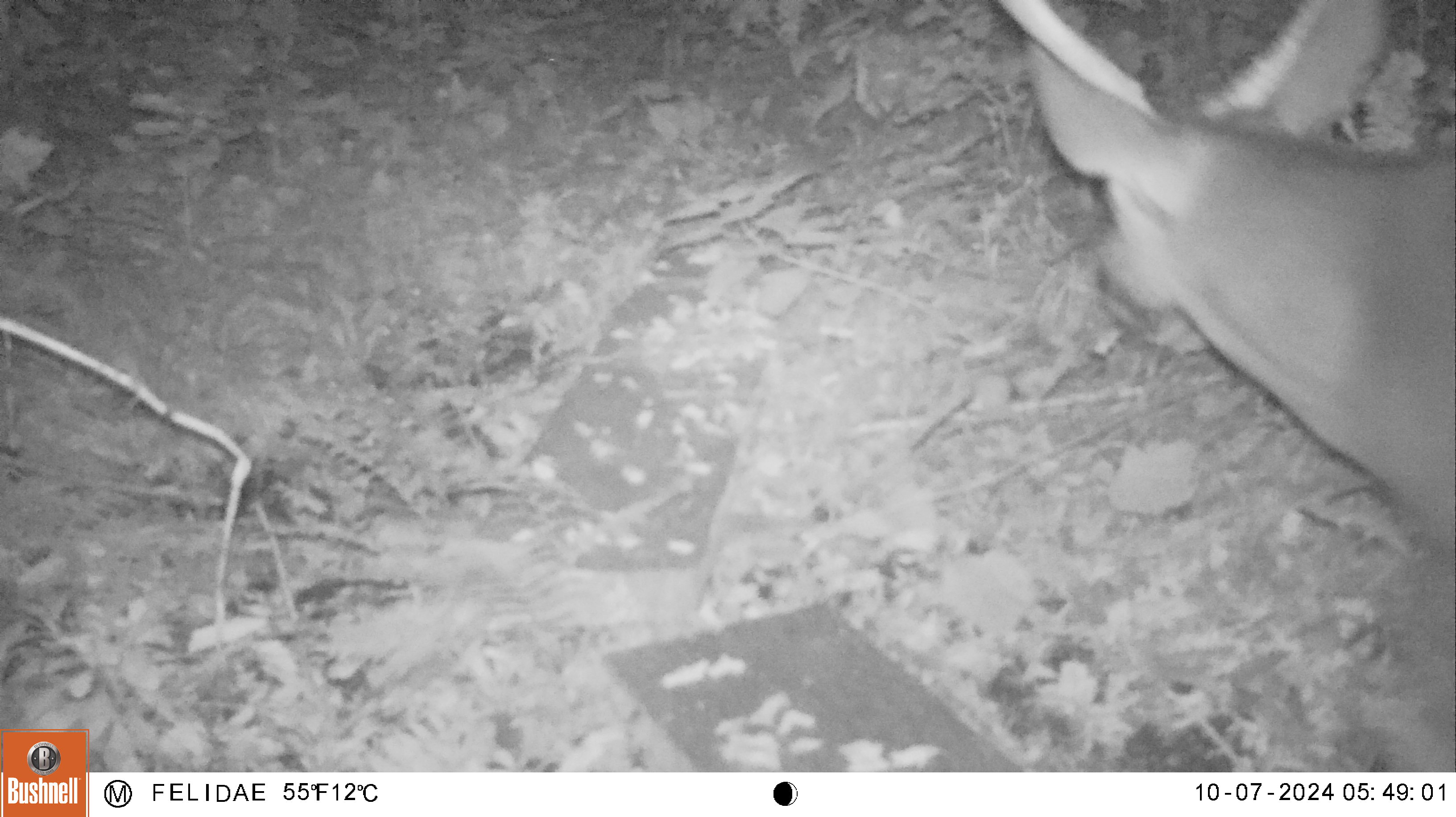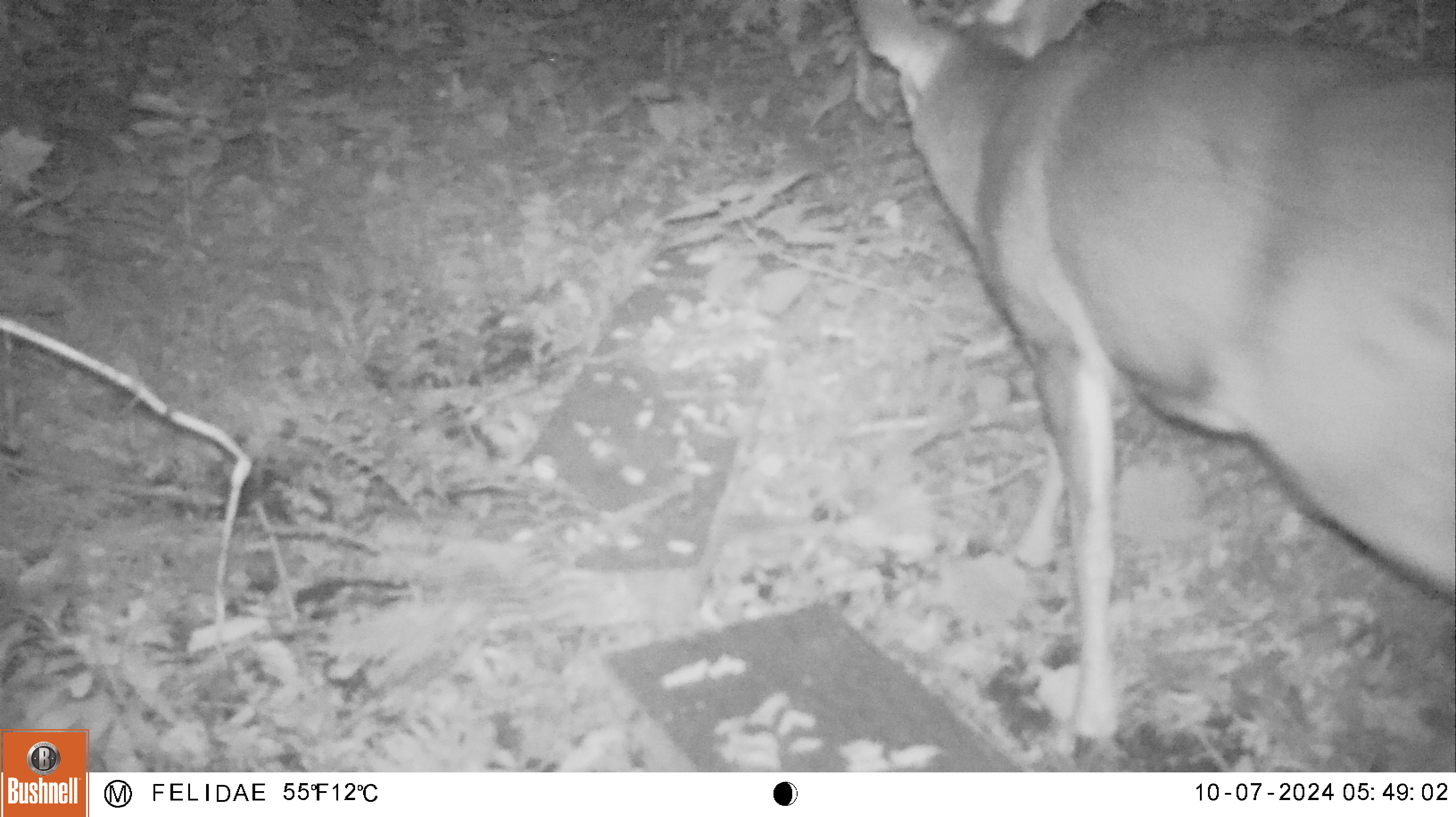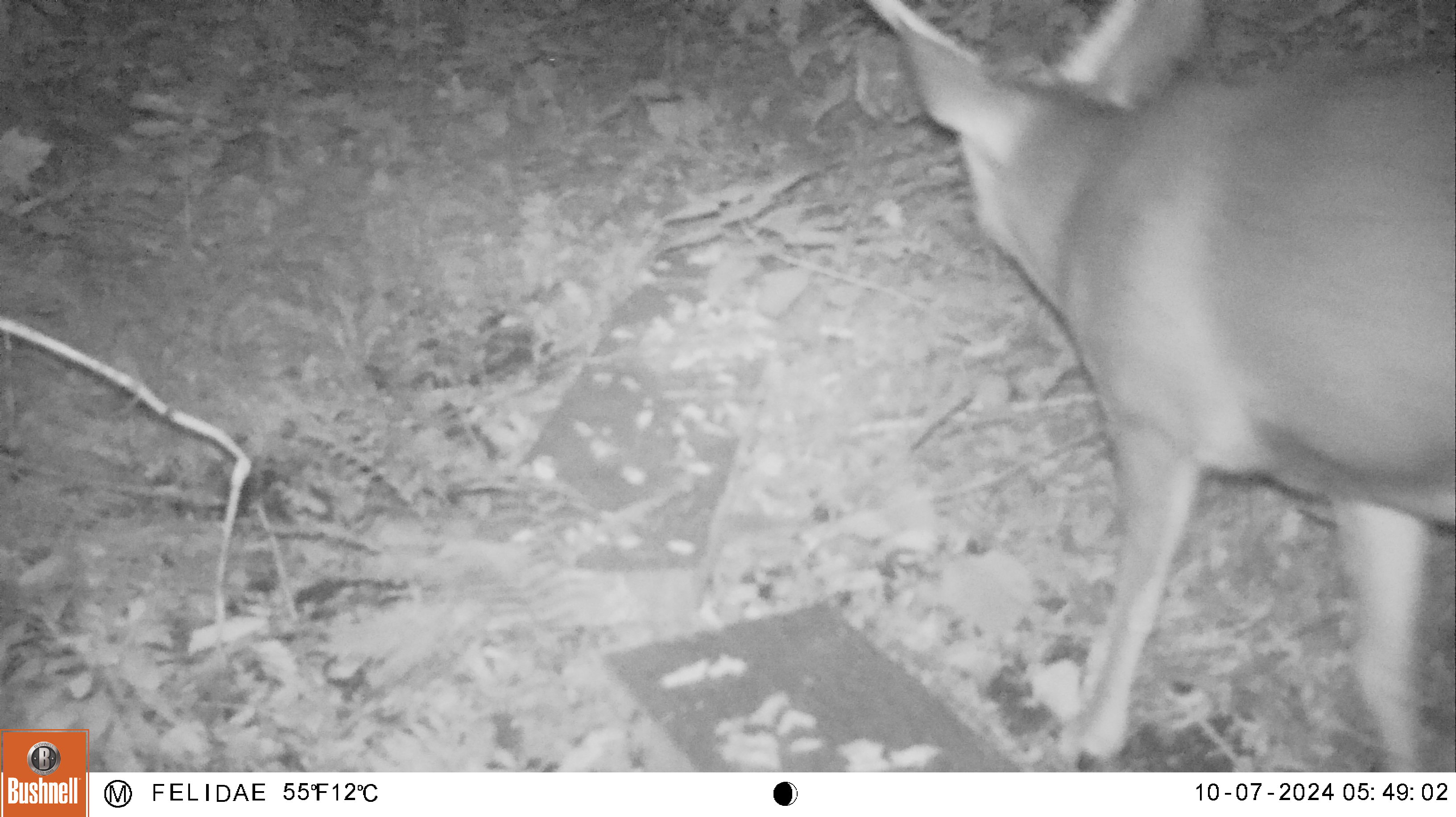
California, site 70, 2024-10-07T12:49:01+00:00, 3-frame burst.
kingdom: Animalia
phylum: Chordata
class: Mammalia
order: Artiodactyla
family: Cervidae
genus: Odocoileus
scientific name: Odocoileus hemionus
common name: mule deer